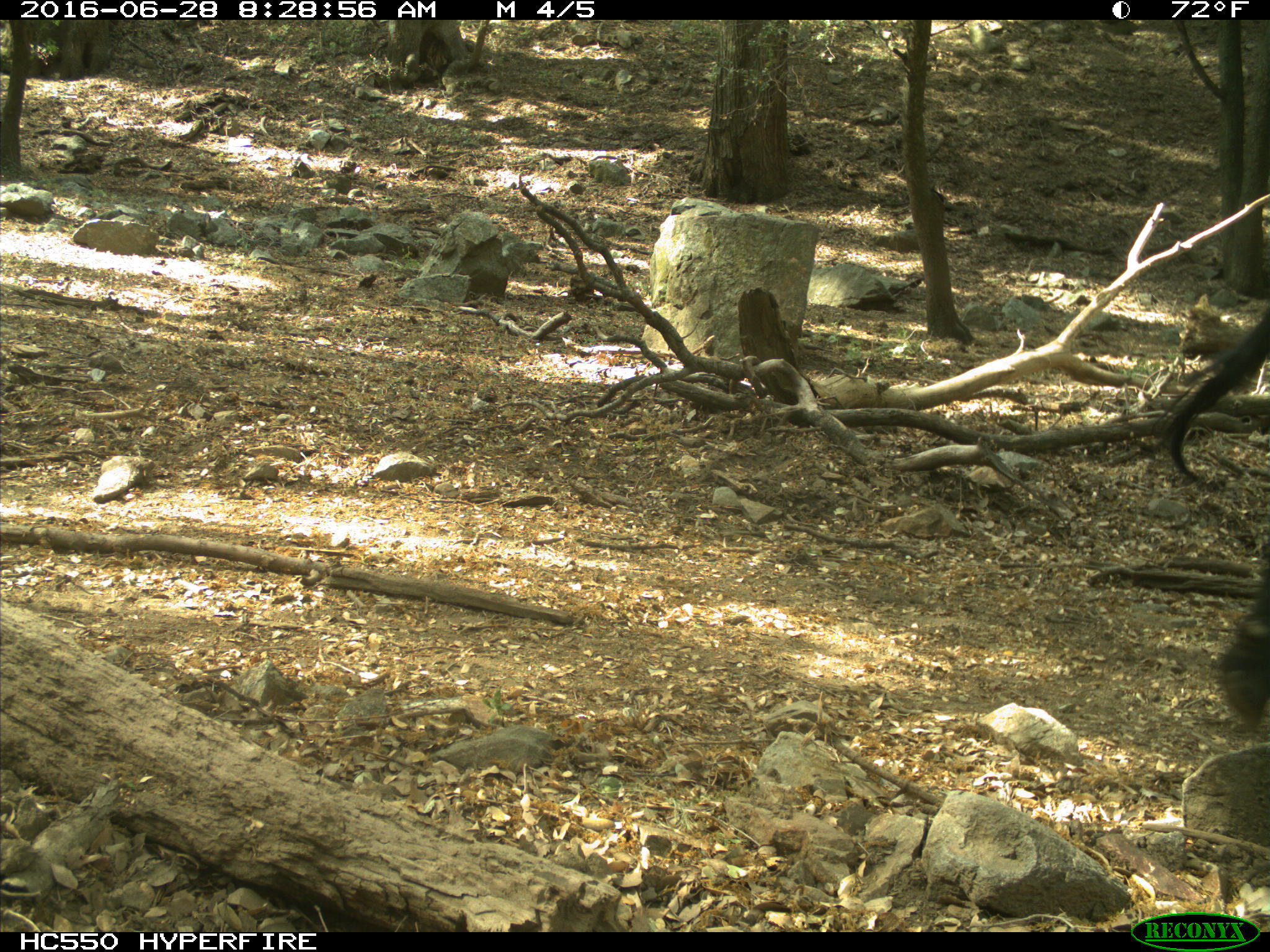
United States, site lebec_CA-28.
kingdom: Animalia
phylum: Chordata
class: Mammalia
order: Artiodactyla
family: Bovidae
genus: Bos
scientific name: Bos taurus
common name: domestic cow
Bos taurus (domestic cow).